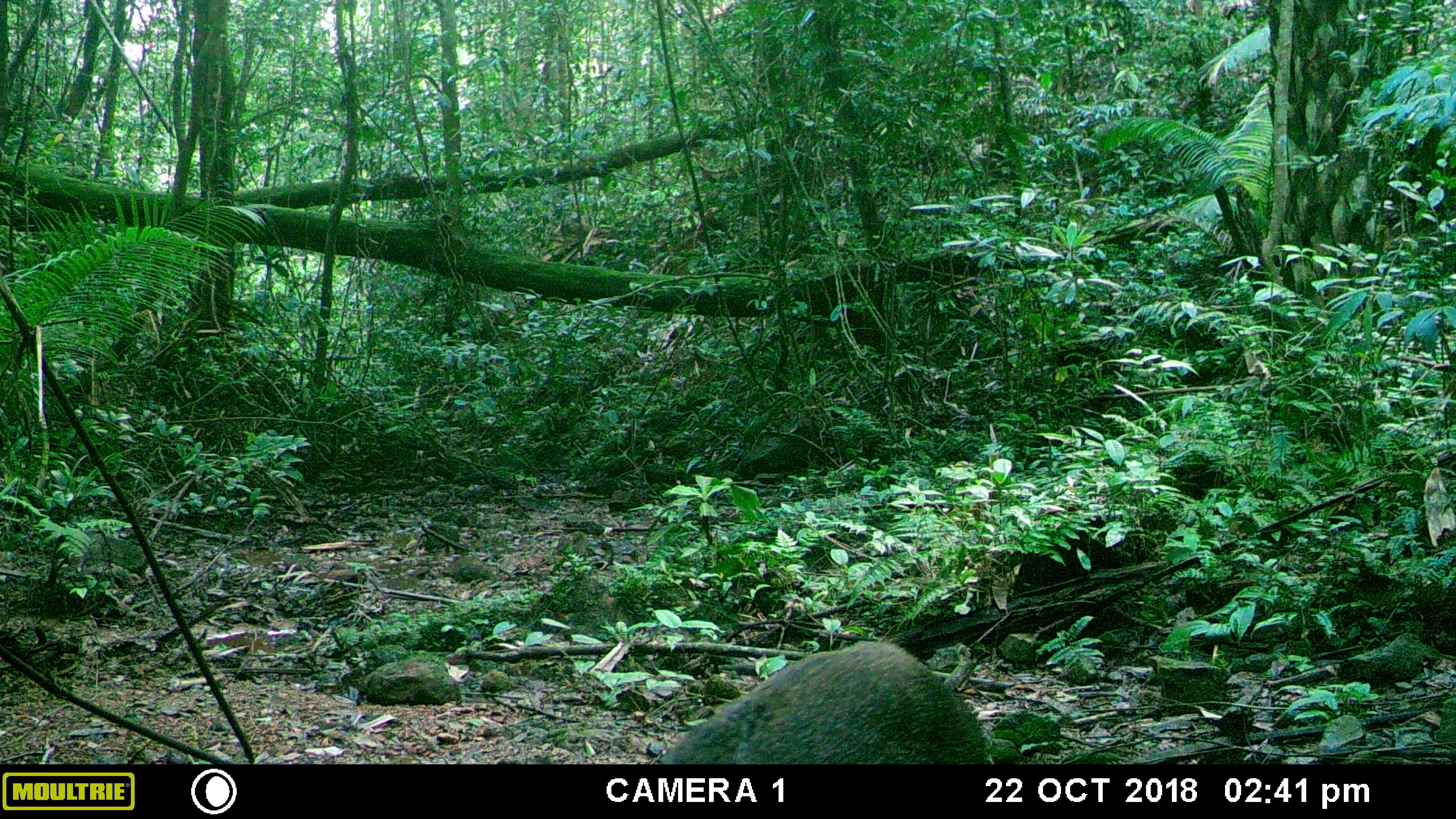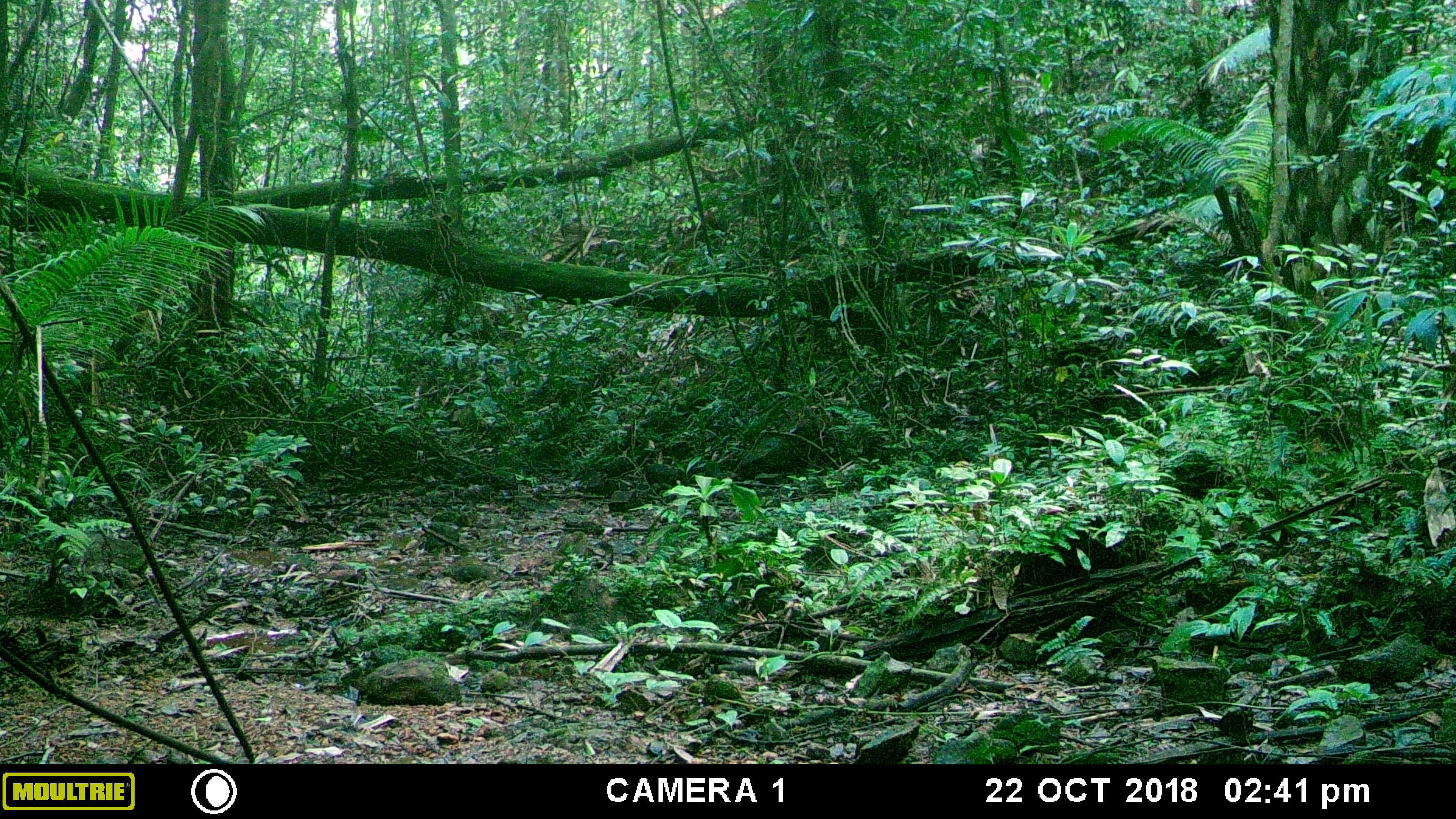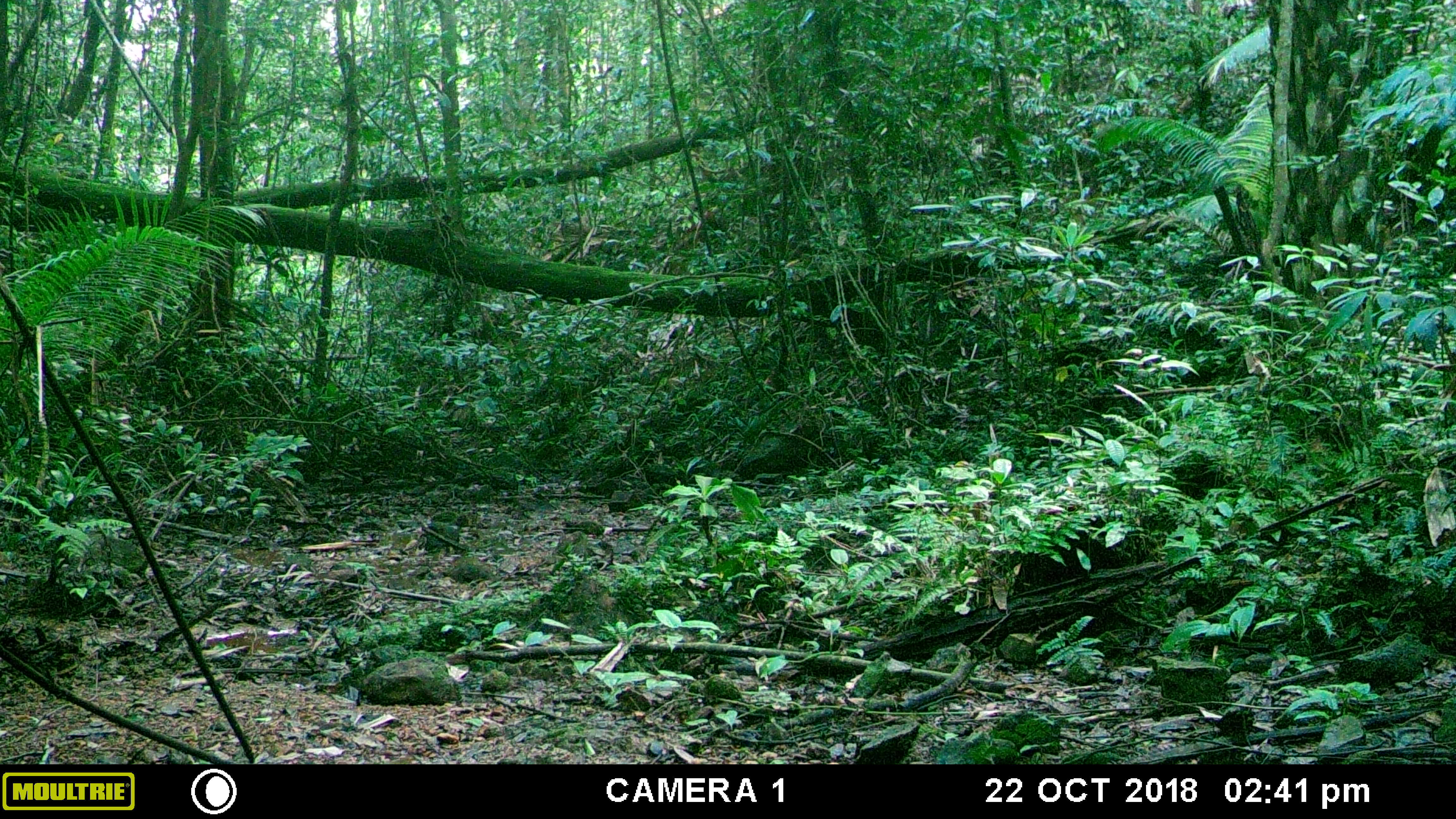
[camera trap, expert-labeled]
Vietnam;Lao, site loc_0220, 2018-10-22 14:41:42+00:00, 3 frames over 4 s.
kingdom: Animalia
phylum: Chordata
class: Mammalia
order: Artiodactyla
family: Suidae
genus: Sus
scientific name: Sus scrofa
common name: eurasian wild pig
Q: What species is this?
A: Eurasian wild pig (Sus scrofa).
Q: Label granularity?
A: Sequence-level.